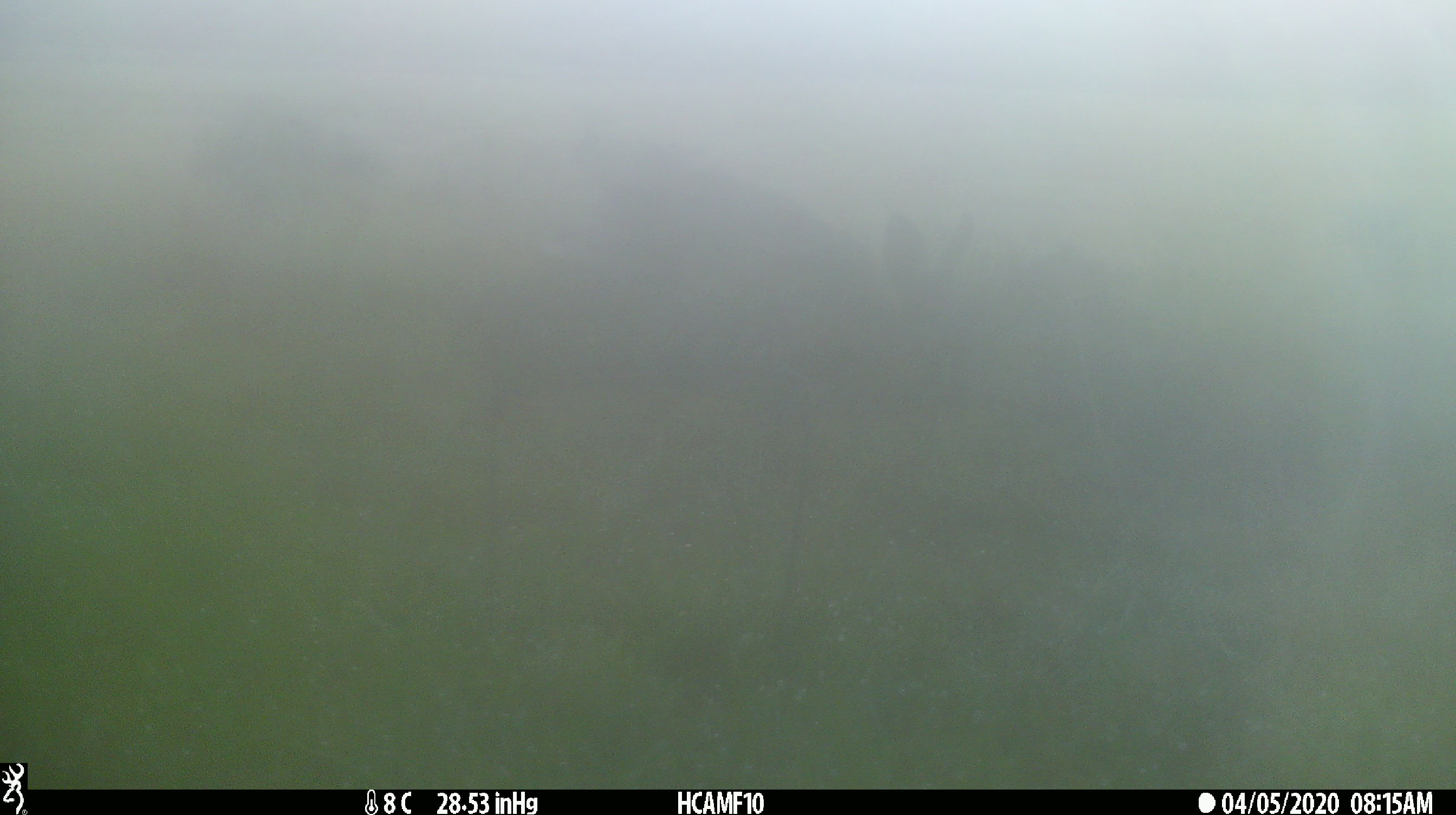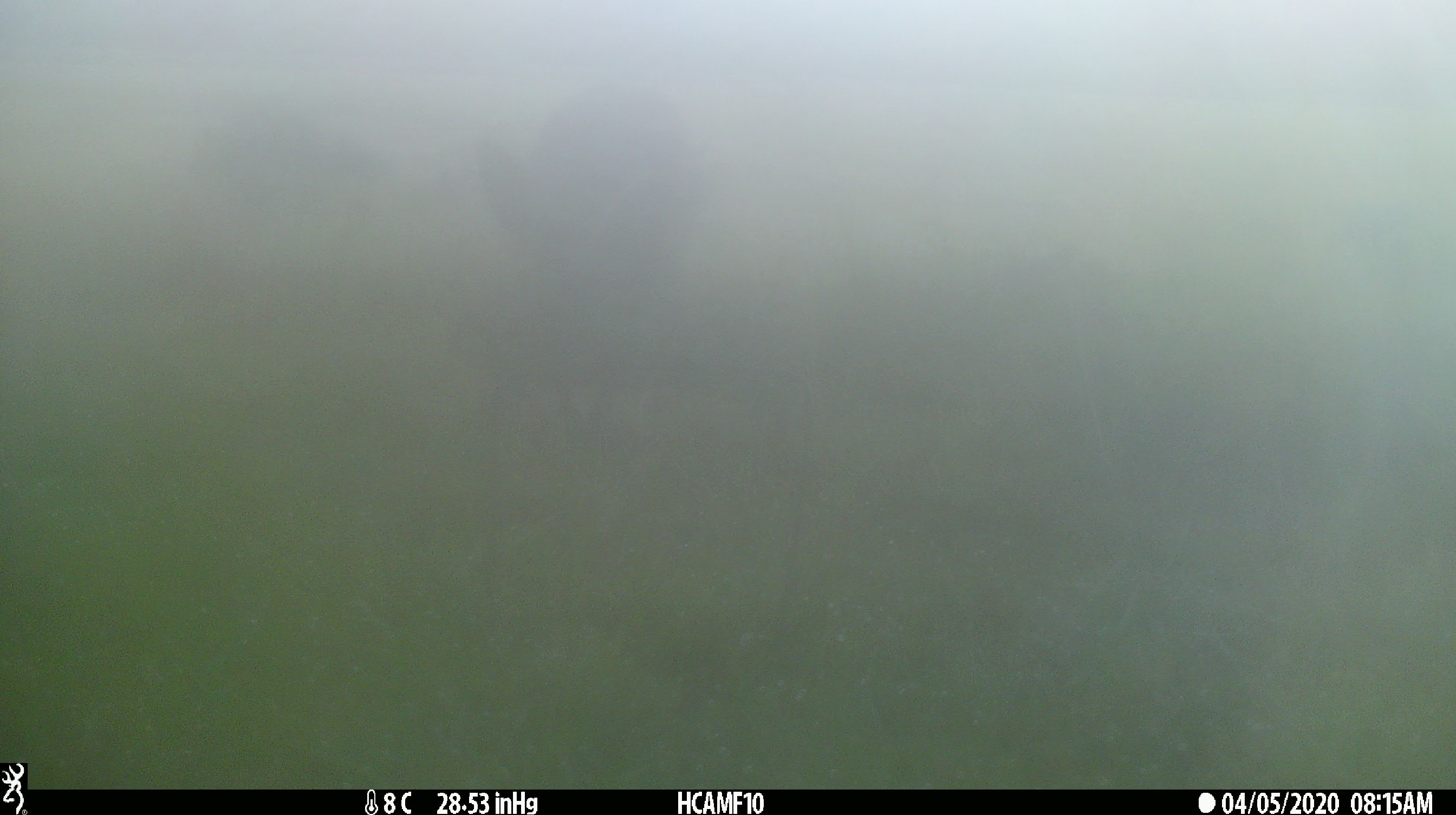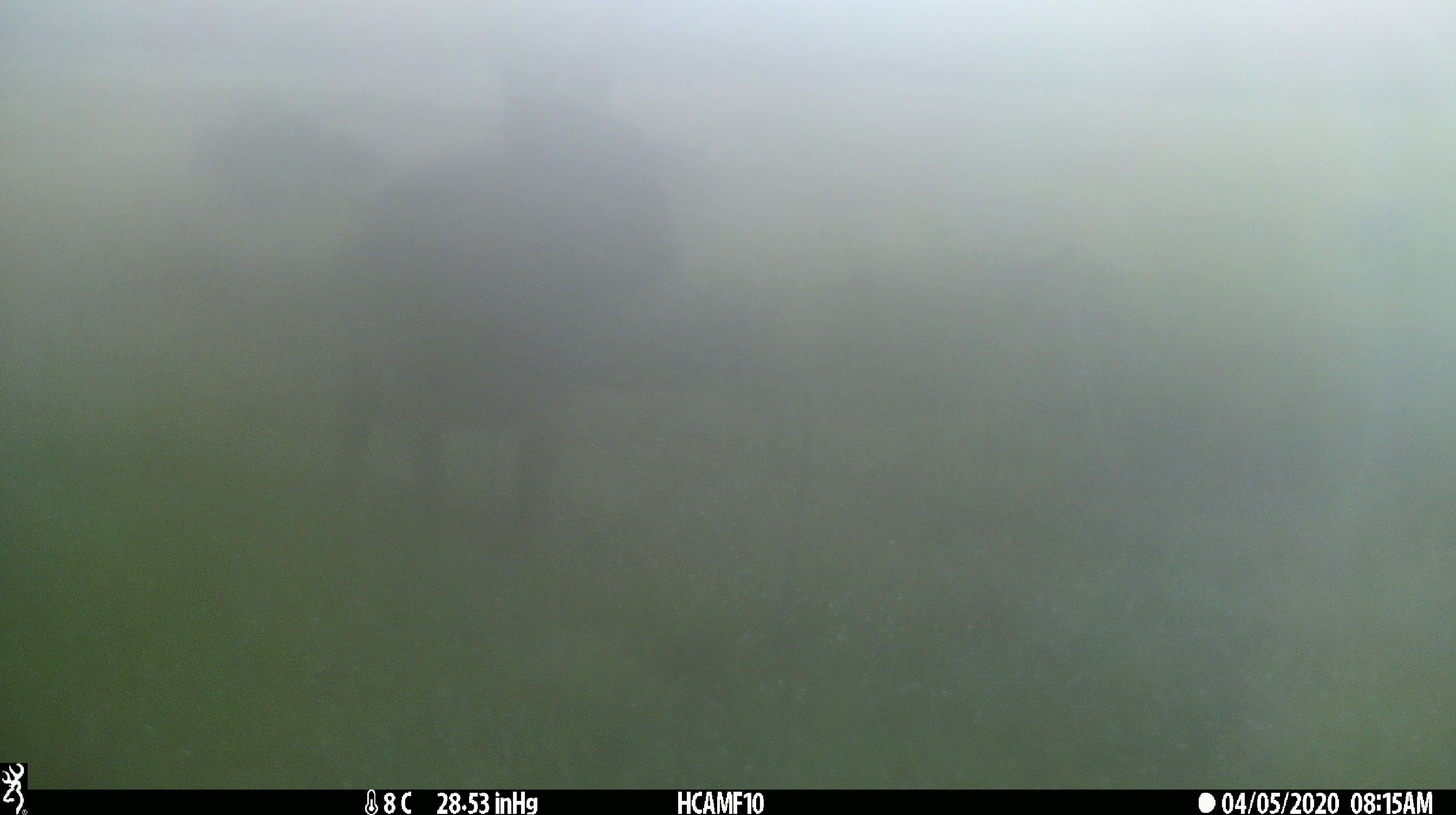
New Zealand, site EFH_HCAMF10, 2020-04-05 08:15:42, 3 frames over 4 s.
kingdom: Animalia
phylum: Chordata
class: Mammalia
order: Lagomorpha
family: Leporidae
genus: Lepus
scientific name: Lepus europaeus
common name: brown hare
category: hare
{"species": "hare (brown hare) (Lepus europaeus)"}